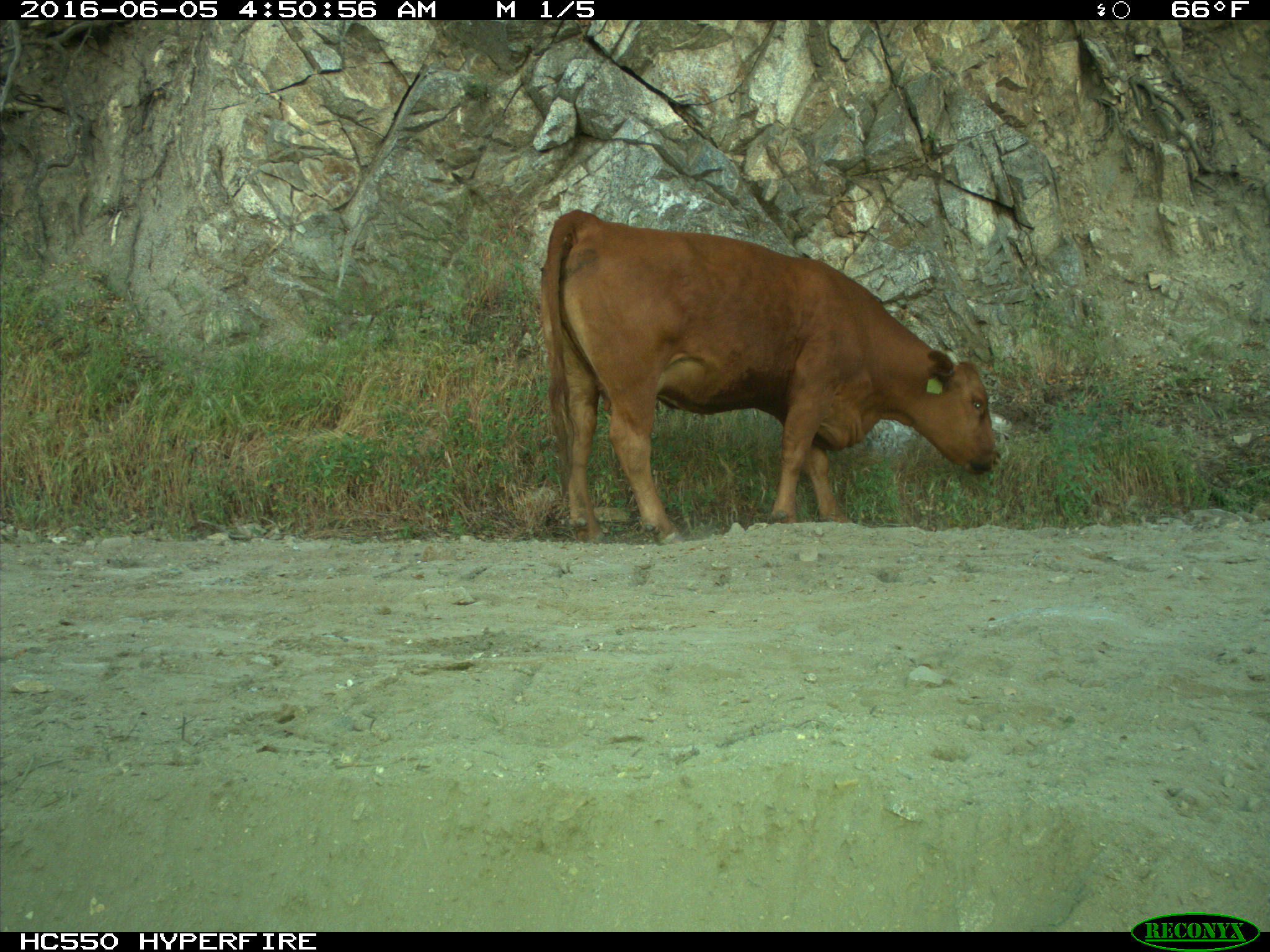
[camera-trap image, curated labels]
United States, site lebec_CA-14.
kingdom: Animalia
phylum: Chordata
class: Mammalia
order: Artiodactyla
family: Bovidae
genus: Bos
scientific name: Bos taurus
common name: domestic cow